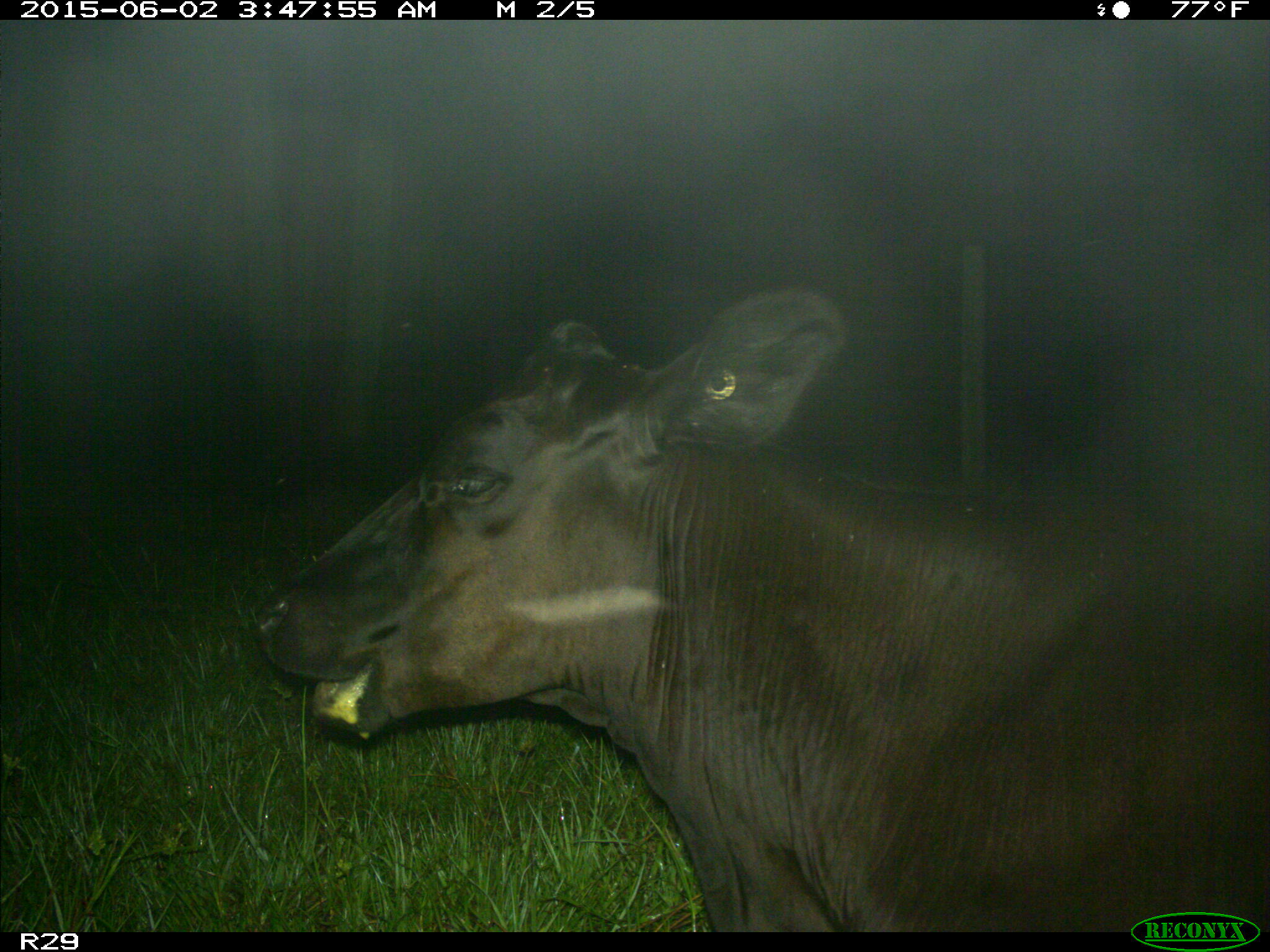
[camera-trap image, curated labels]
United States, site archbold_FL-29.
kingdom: Animalia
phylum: Chordata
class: Mammalia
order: Artiodactyla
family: Bovidae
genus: Bos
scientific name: Bos taurus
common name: domestic cow